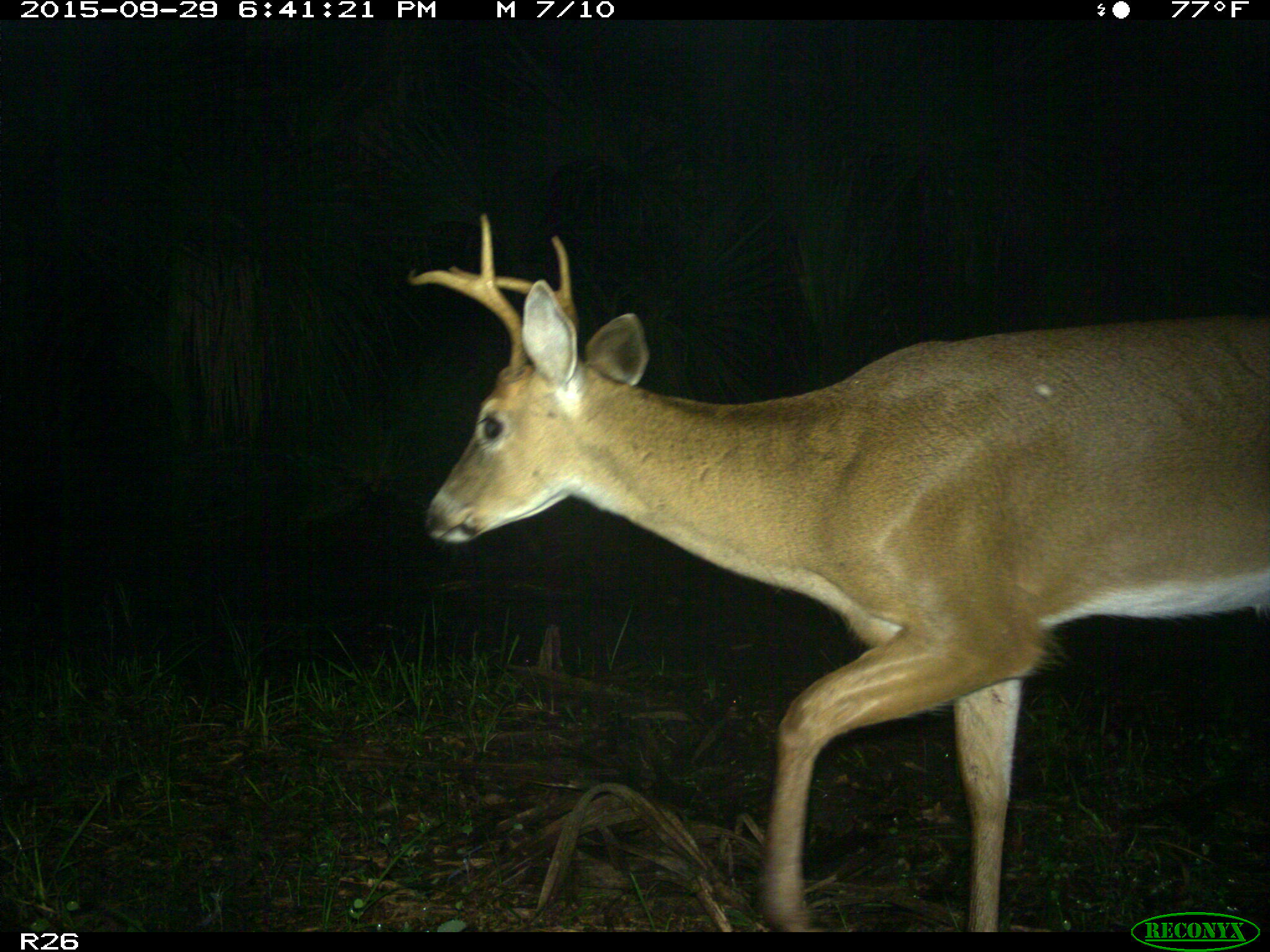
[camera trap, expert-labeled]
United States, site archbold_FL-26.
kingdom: Animalia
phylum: Chordata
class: Mammalia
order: Artiodactyla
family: Cervidae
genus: Odocoileus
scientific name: Odocoileus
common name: deer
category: unidentified deer